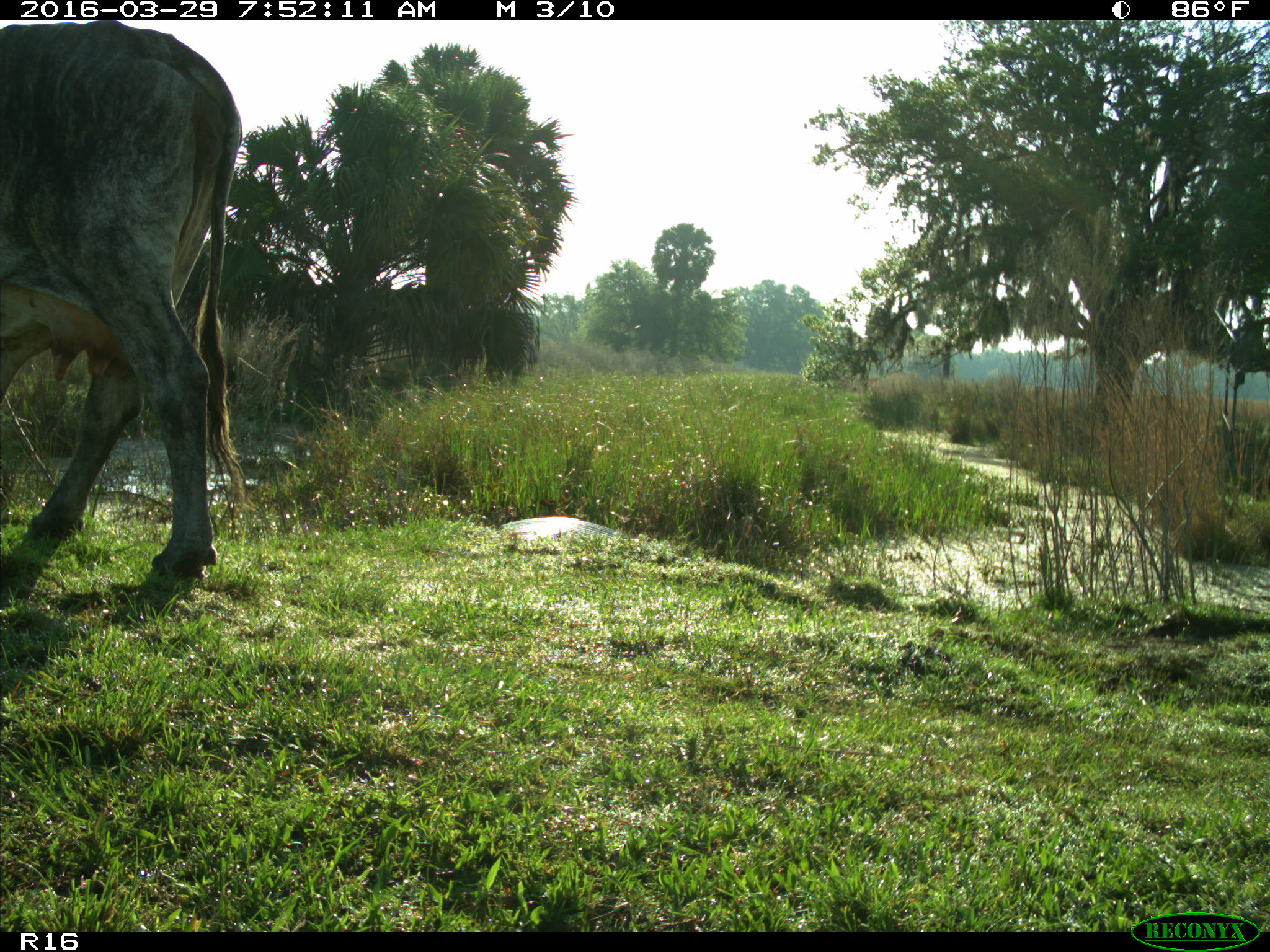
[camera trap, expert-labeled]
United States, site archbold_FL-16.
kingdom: Animalia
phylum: Chordata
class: Mammalia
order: Artiodactyla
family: Bovidae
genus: Bos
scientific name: Bos taurus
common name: domestic cow